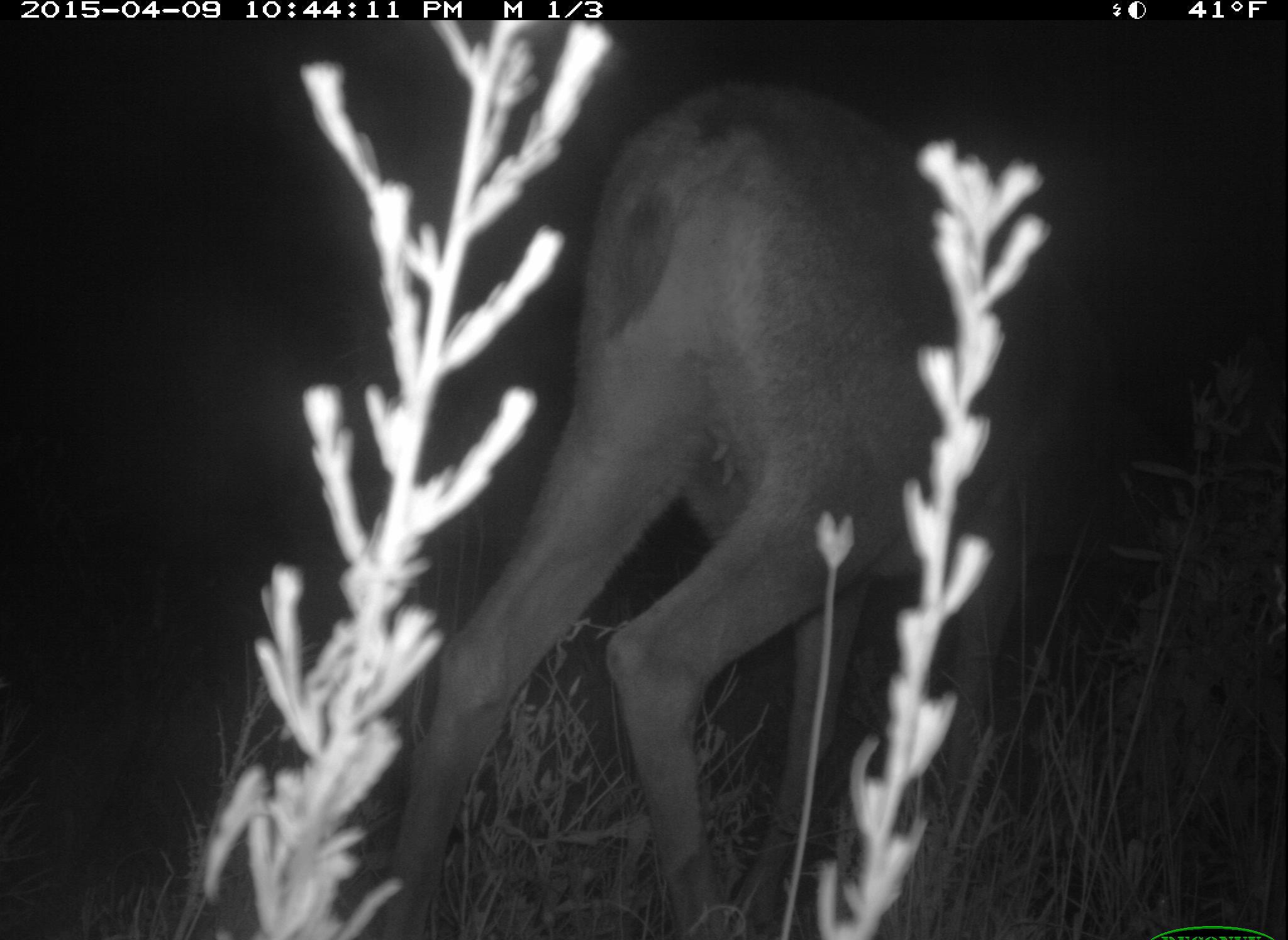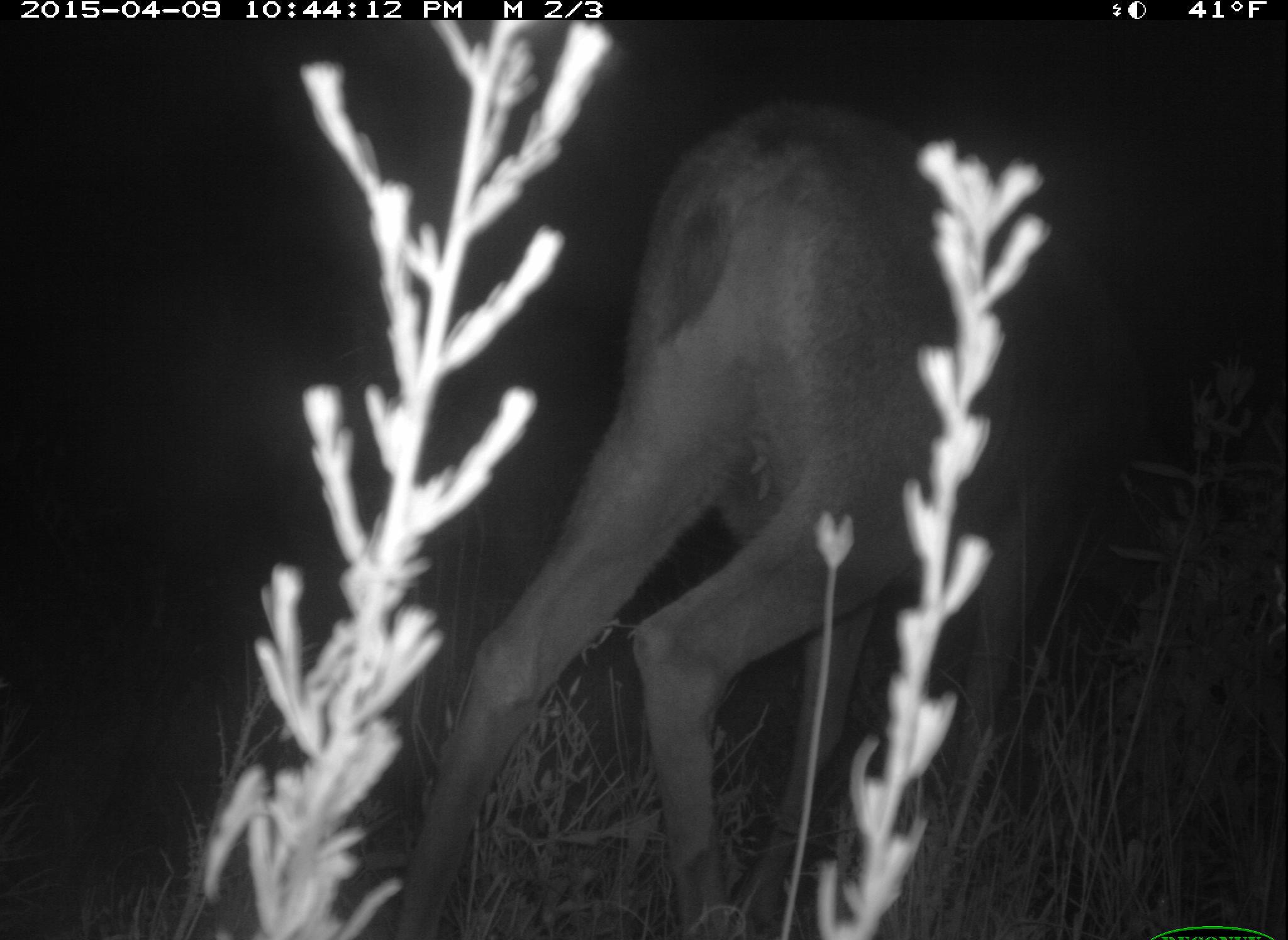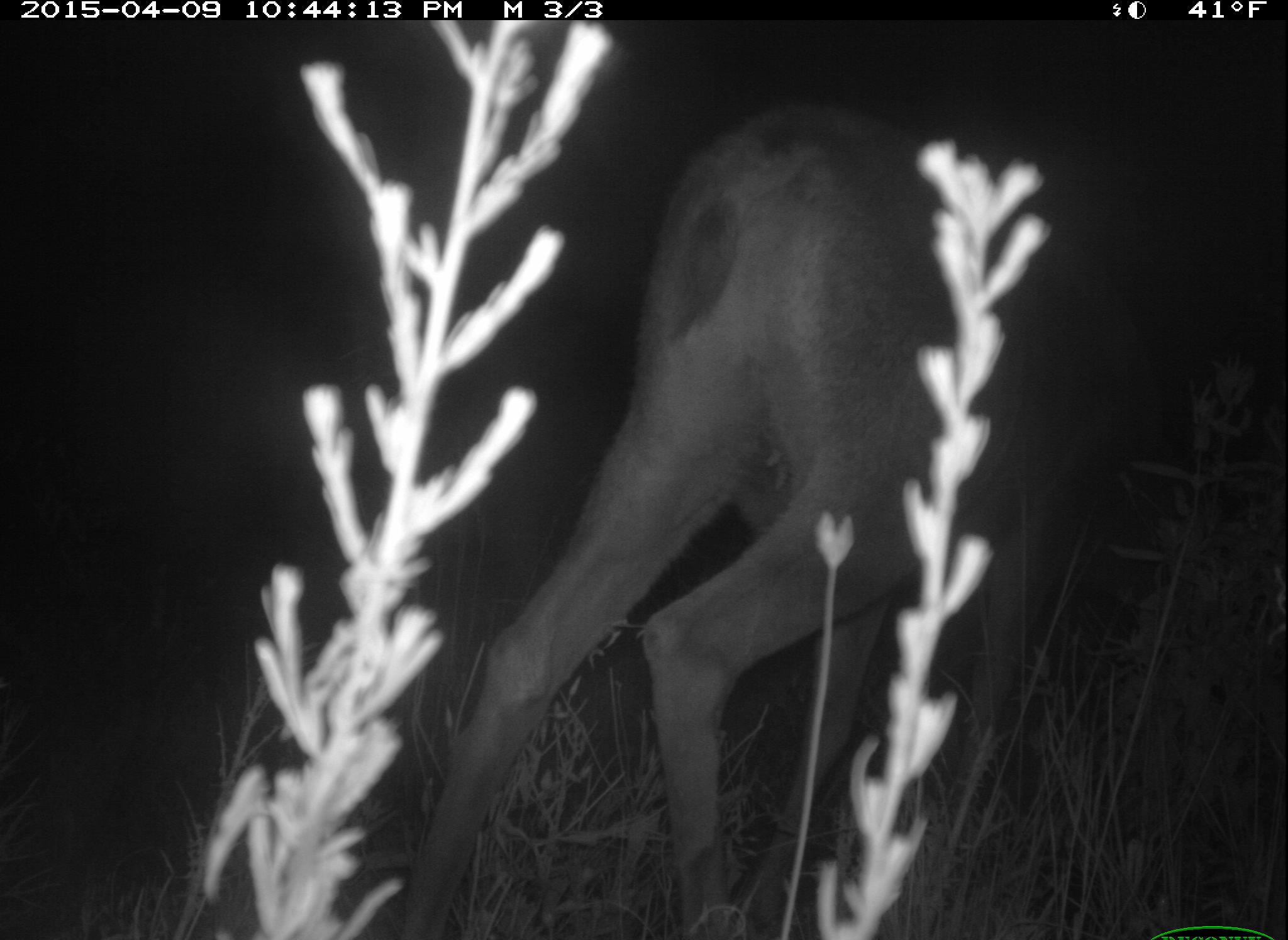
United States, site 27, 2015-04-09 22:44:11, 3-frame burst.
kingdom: Animalia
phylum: Chordata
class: Mammalia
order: Artiodactyla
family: Cervidae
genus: Odocoileus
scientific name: Odocoileus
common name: deer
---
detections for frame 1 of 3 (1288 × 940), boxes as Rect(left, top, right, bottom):
deer: Rect(382, 87, 1227, 940)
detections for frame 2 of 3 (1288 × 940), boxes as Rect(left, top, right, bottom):
deer: Rect(399, 84, 1251, 937)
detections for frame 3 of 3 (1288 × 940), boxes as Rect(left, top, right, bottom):
deer: Rect(394, 96, 1258, 940)